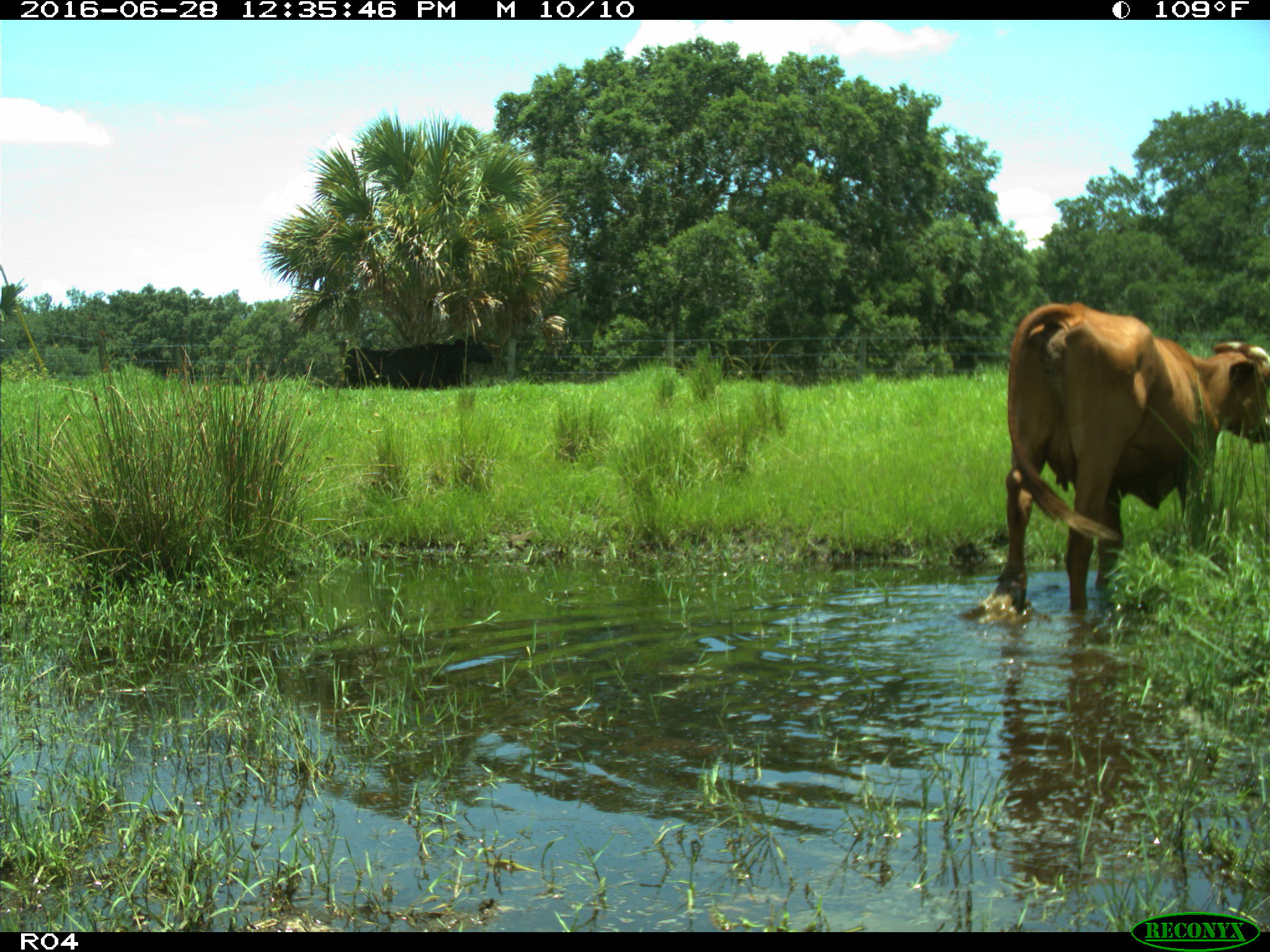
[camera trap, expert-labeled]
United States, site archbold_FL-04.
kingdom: Animalia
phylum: Chordata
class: Mammalia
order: Artiodactyla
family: Bovidae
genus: Bos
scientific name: Bos taurus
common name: domestic cow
Bos taurus (domestic cow).